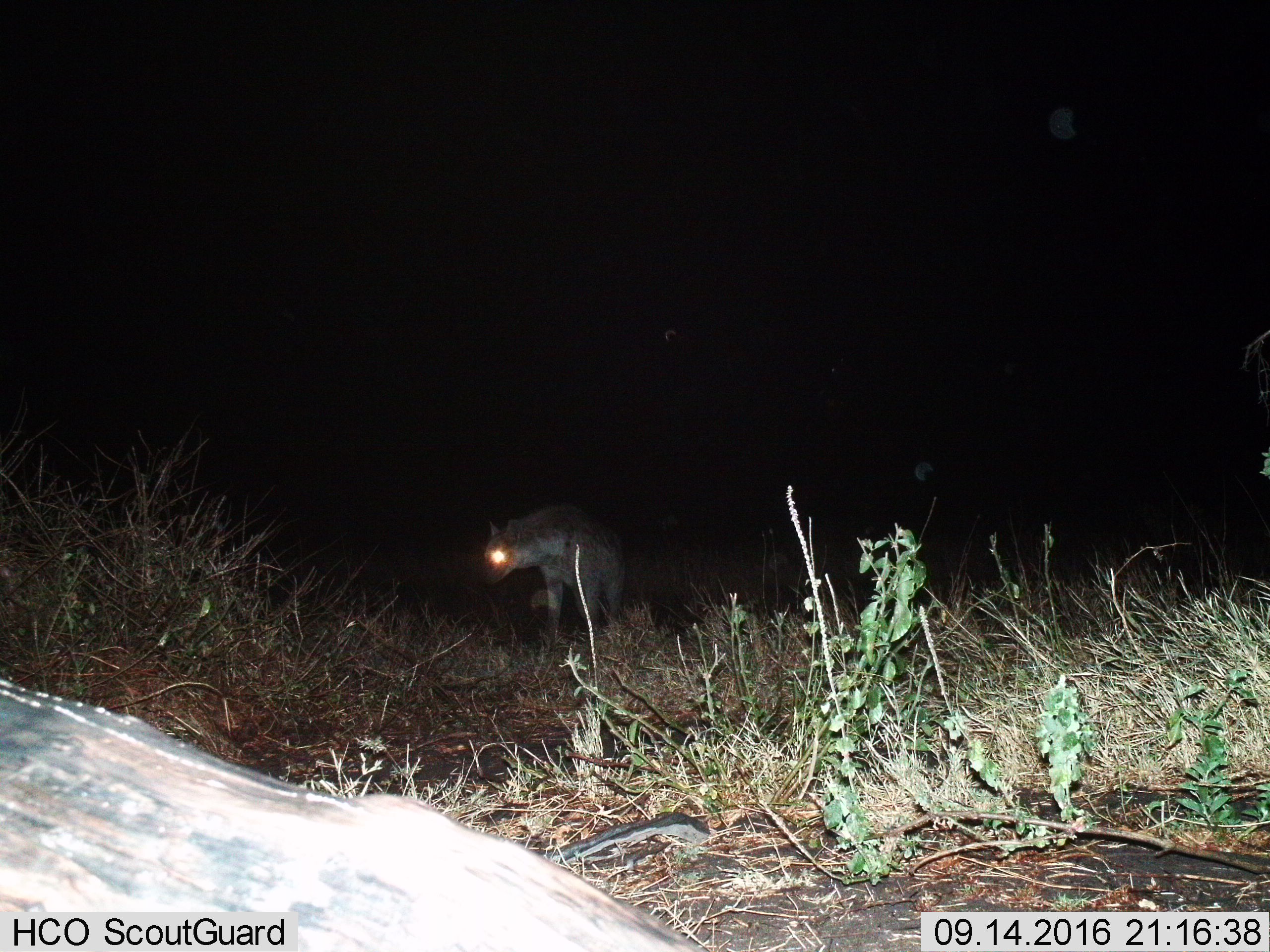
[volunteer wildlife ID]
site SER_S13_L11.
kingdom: Animalia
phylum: Chordata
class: Mammalia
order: Carnivora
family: Hyaenidae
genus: Crocuta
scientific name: Crocuta crocuta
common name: spotted hyena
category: hyenaspotted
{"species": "hyenaspotted (spotted hyena) (Crocuta crocuta)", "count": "1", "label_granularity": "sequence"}